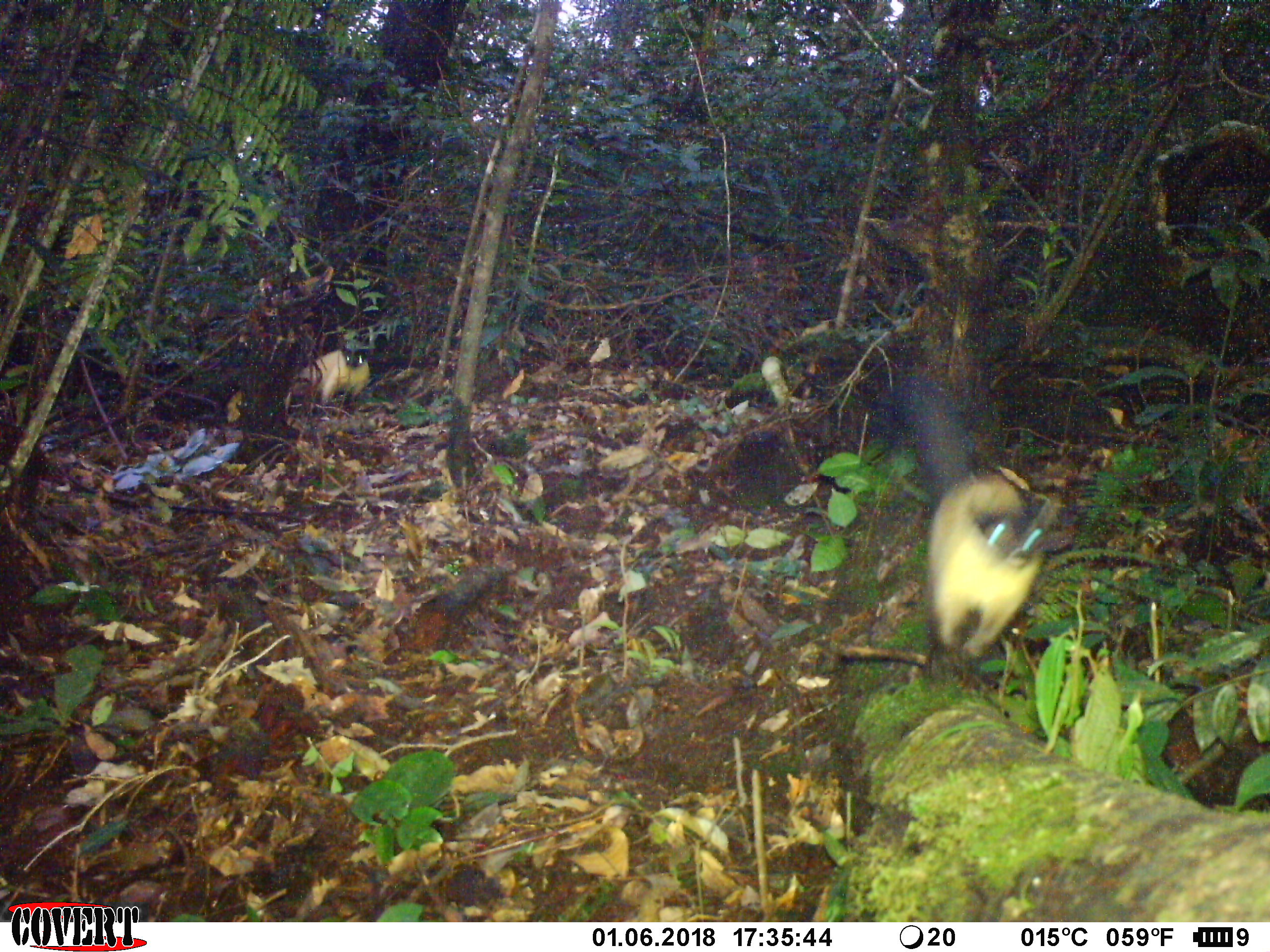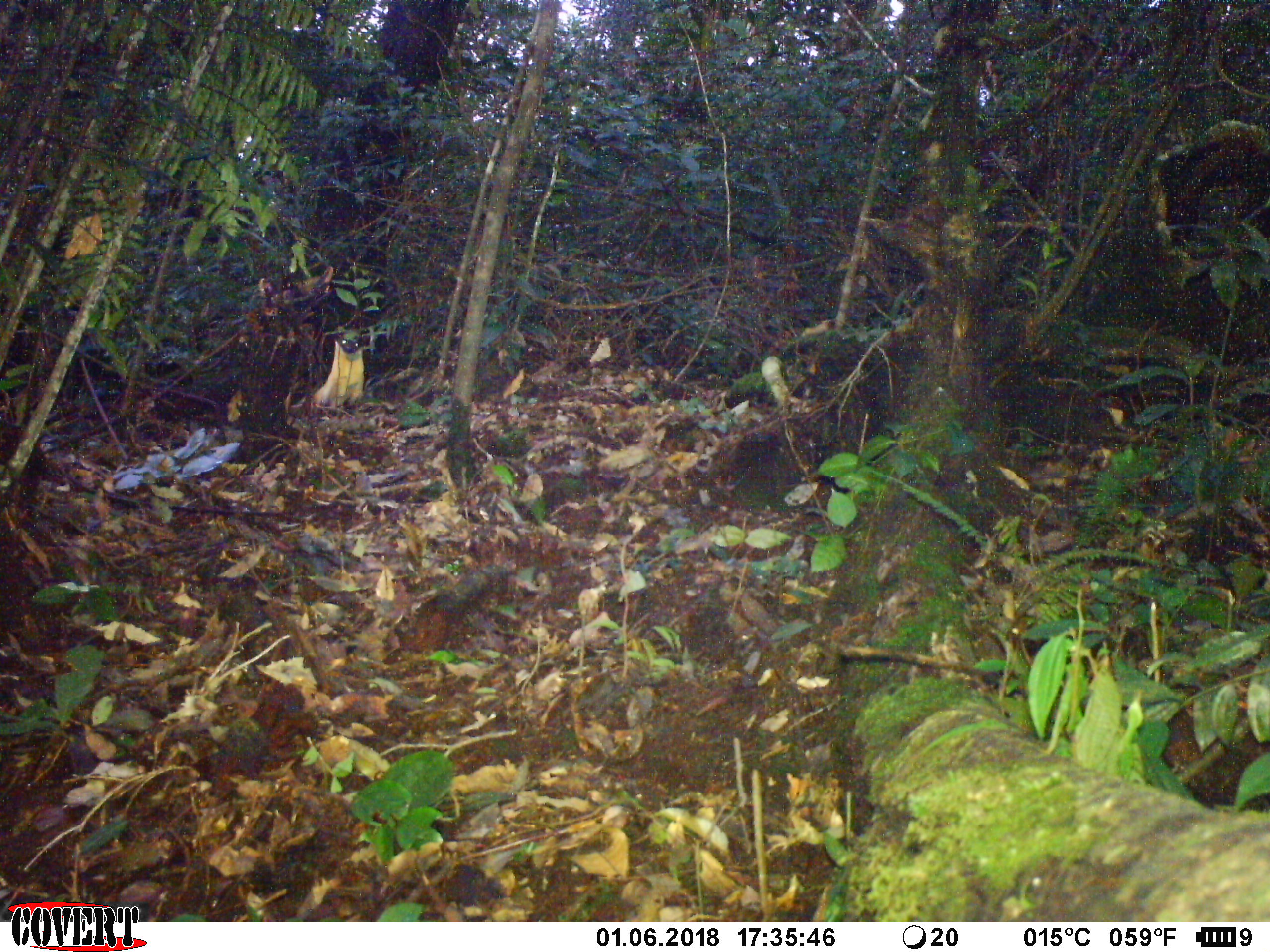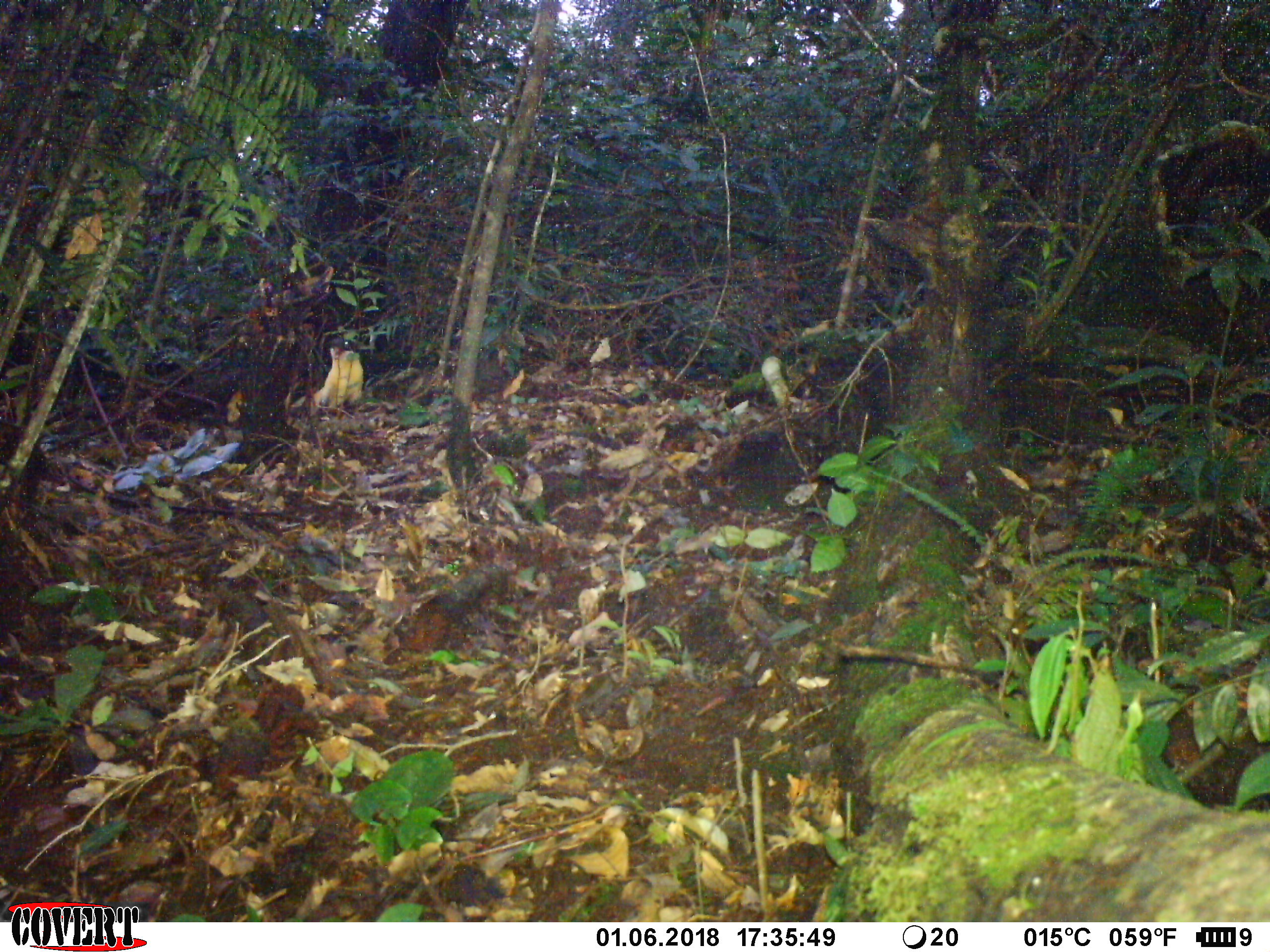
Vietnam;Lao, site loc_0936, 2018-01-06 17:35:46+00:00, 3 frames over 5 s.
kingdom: Animalia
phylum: Chordata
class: Mammalia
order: Carnivora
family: Mustelidae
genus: Martes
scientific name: Martes flavigula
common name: yellow-throated marten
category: yellow throated marten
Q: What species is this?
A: Yellow throated marten (yellow-throated marten) (Martes flavigula).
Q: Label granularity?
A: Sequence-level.